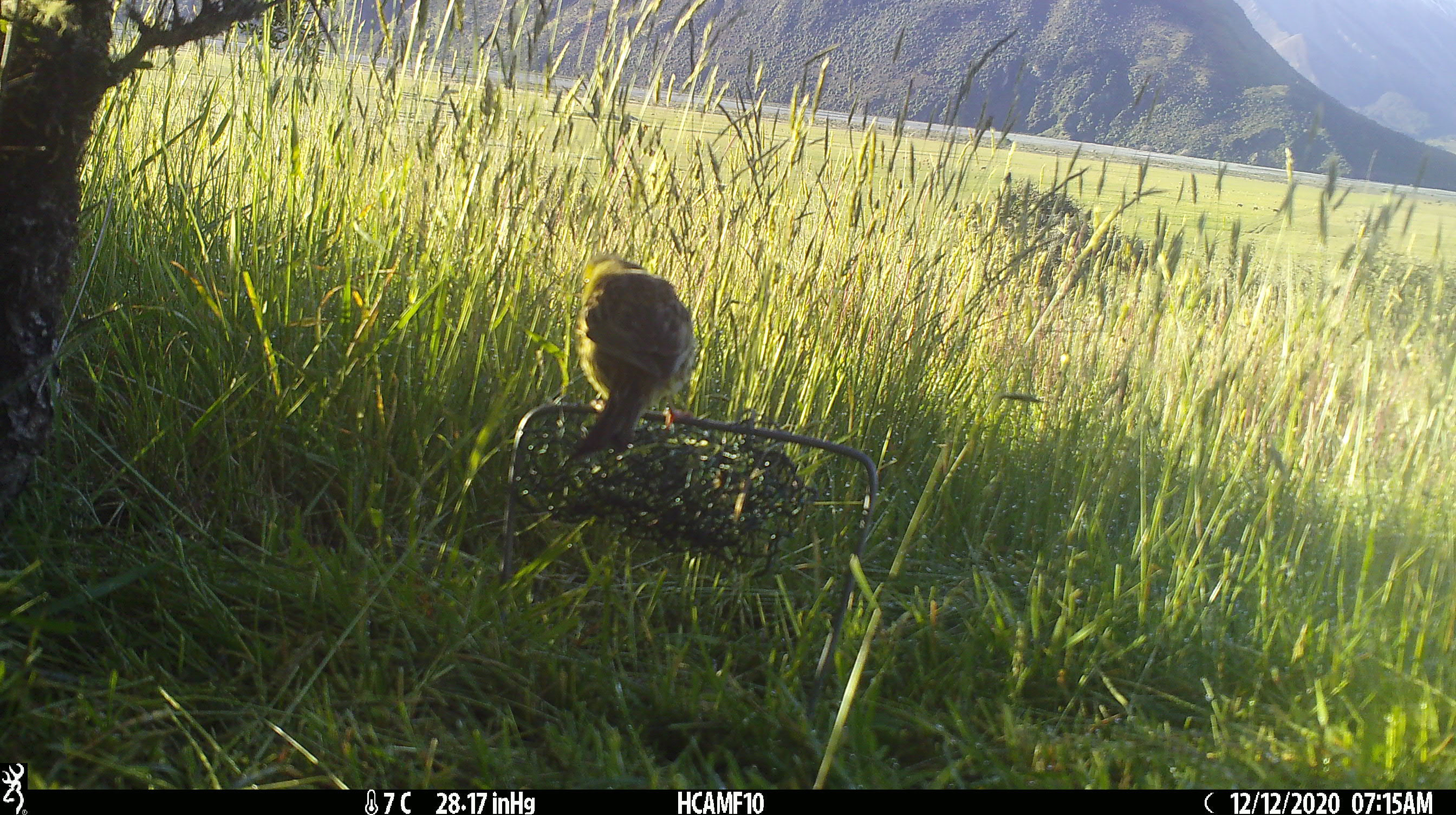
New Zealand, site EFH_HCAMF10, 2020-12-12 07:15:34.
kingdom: Animalia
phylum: Chordata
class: Aves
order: Passeriformes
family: Emberizidae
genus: Emberiza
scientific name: Emberiza citrinella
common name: yellowhammer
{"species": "yellowhammer (Emberiza citrinella)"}